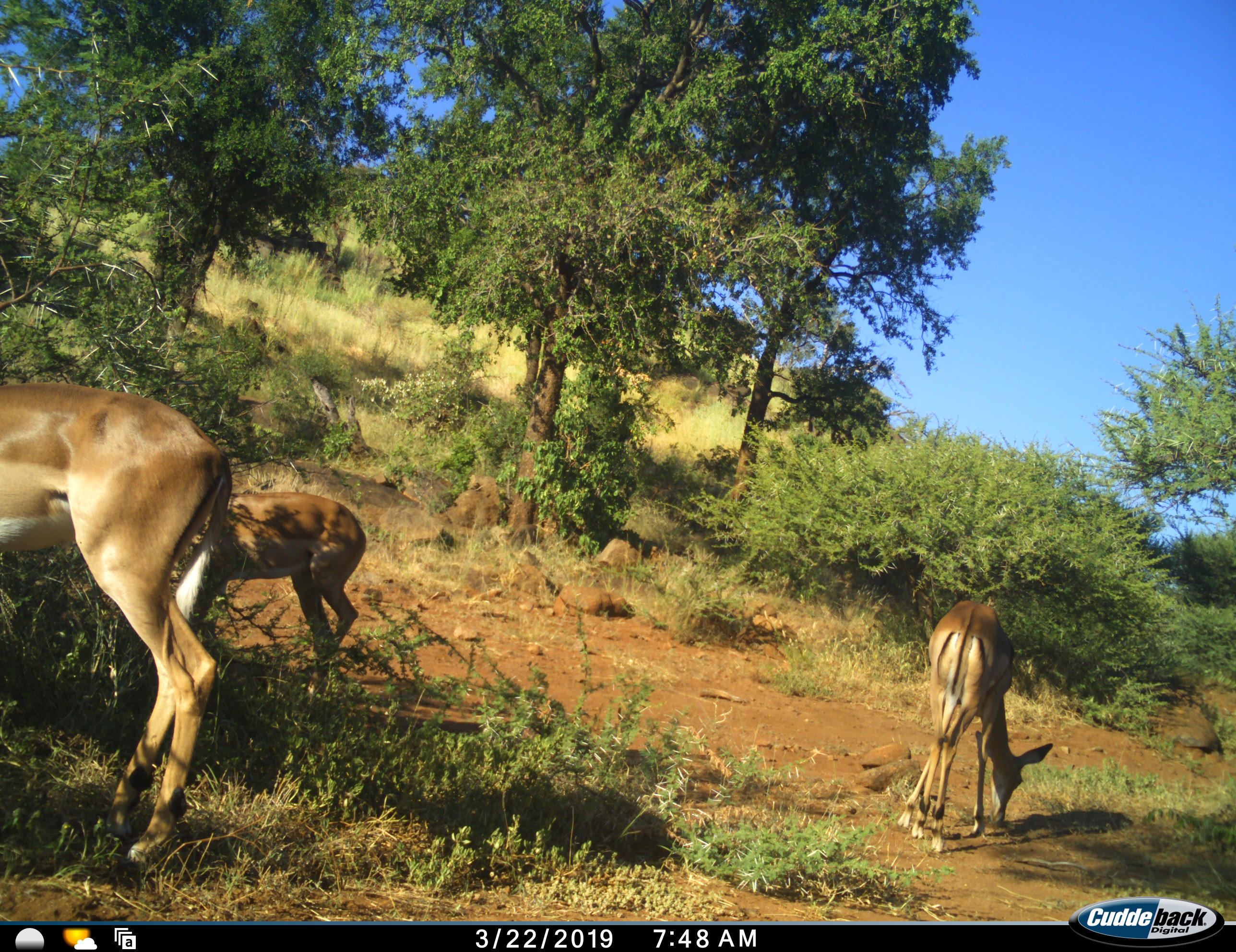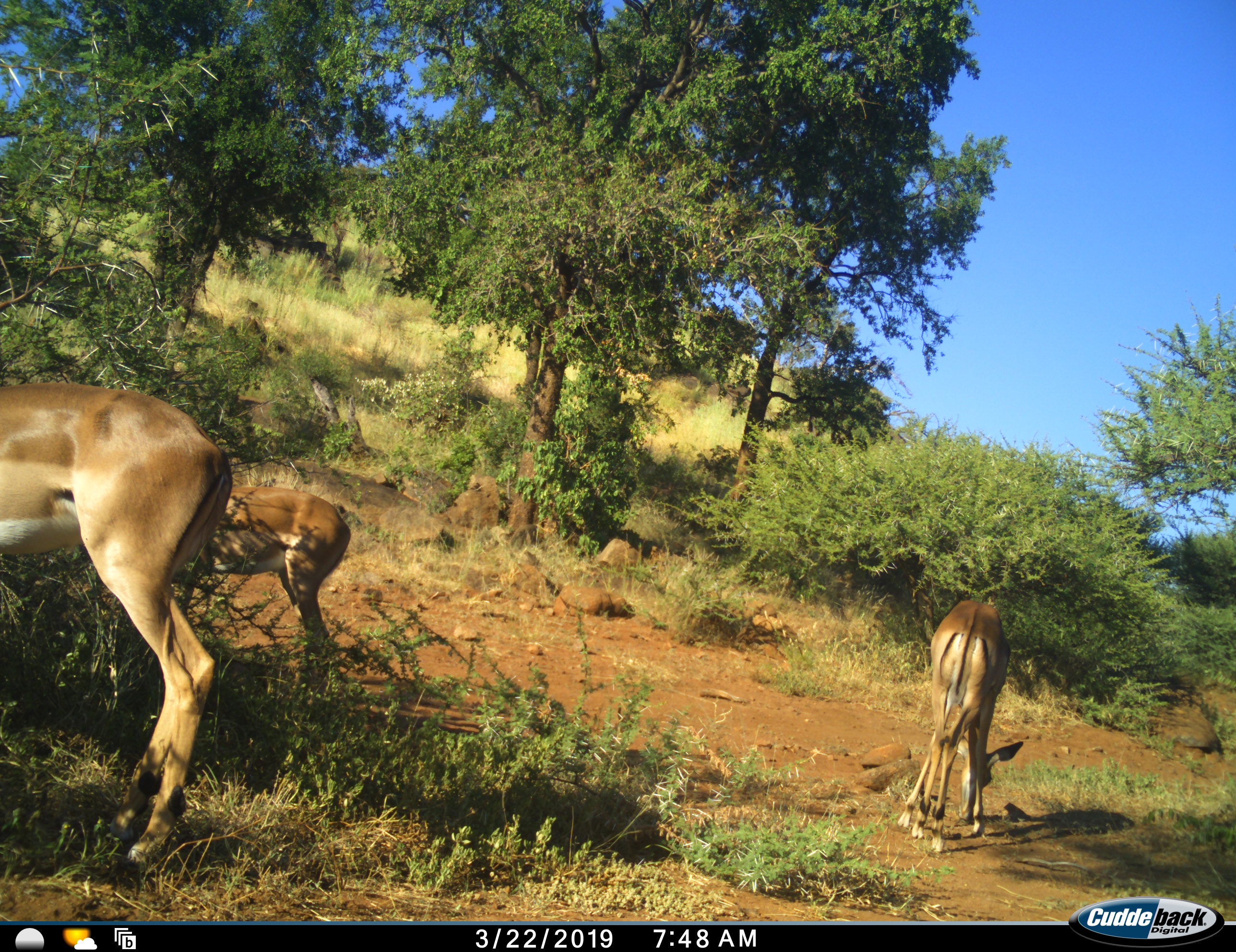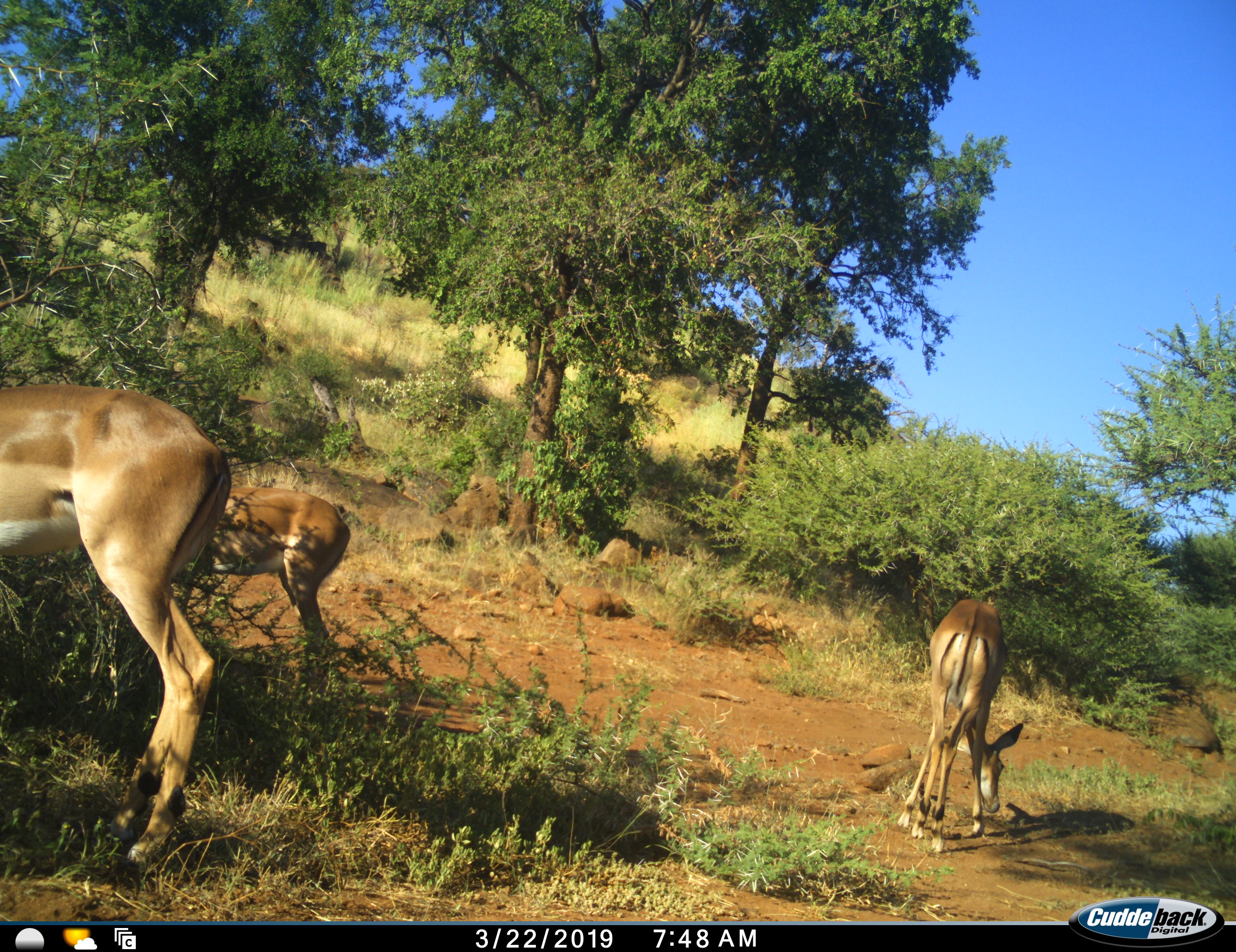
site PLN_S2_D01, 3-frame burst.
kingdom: Animalia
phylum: Chordata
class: Mammalia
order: Artiodactyla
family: Bovidae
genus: Aepyceros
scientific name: Aepyceros melampus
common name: impala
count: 3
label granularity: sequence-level